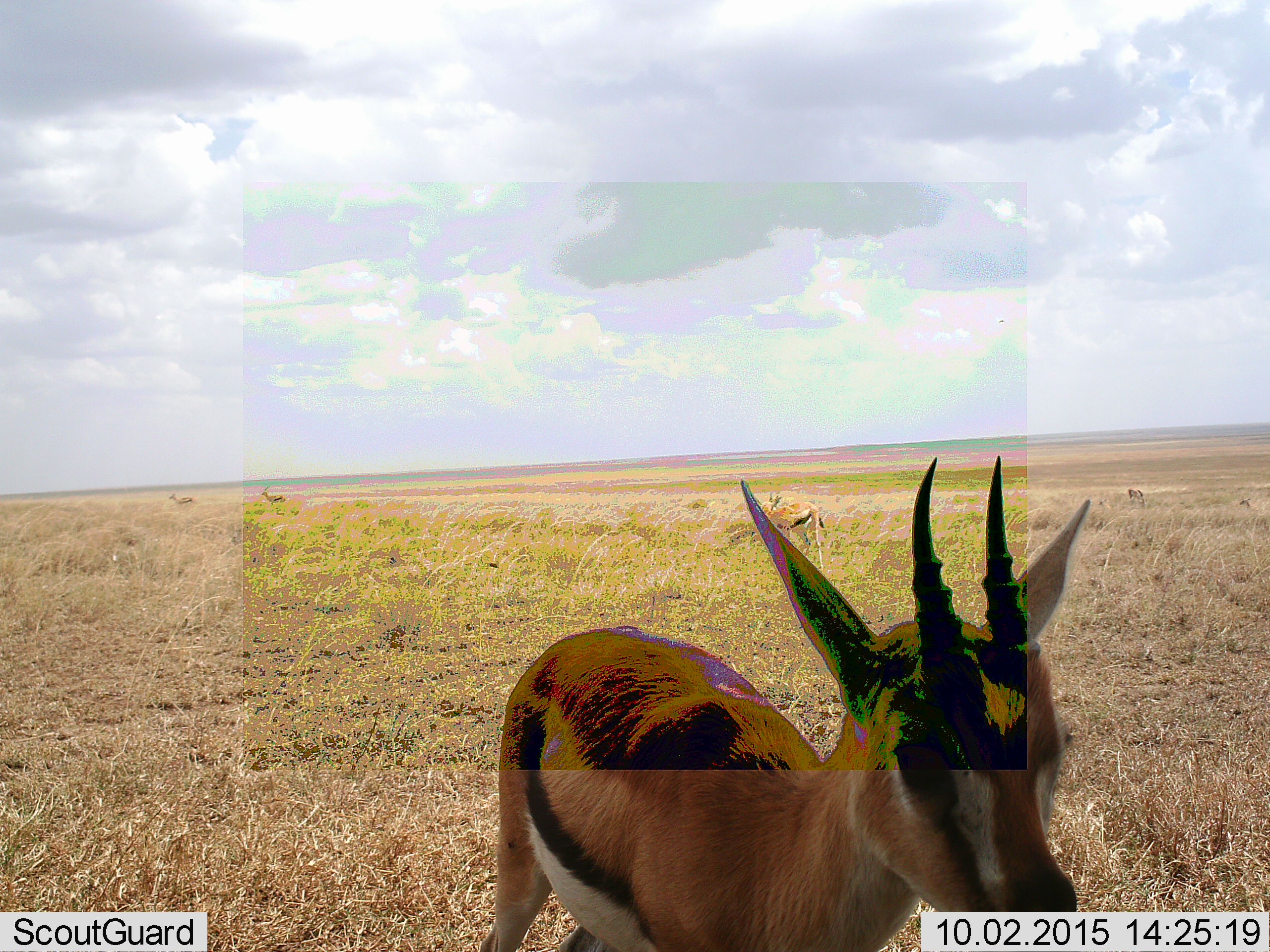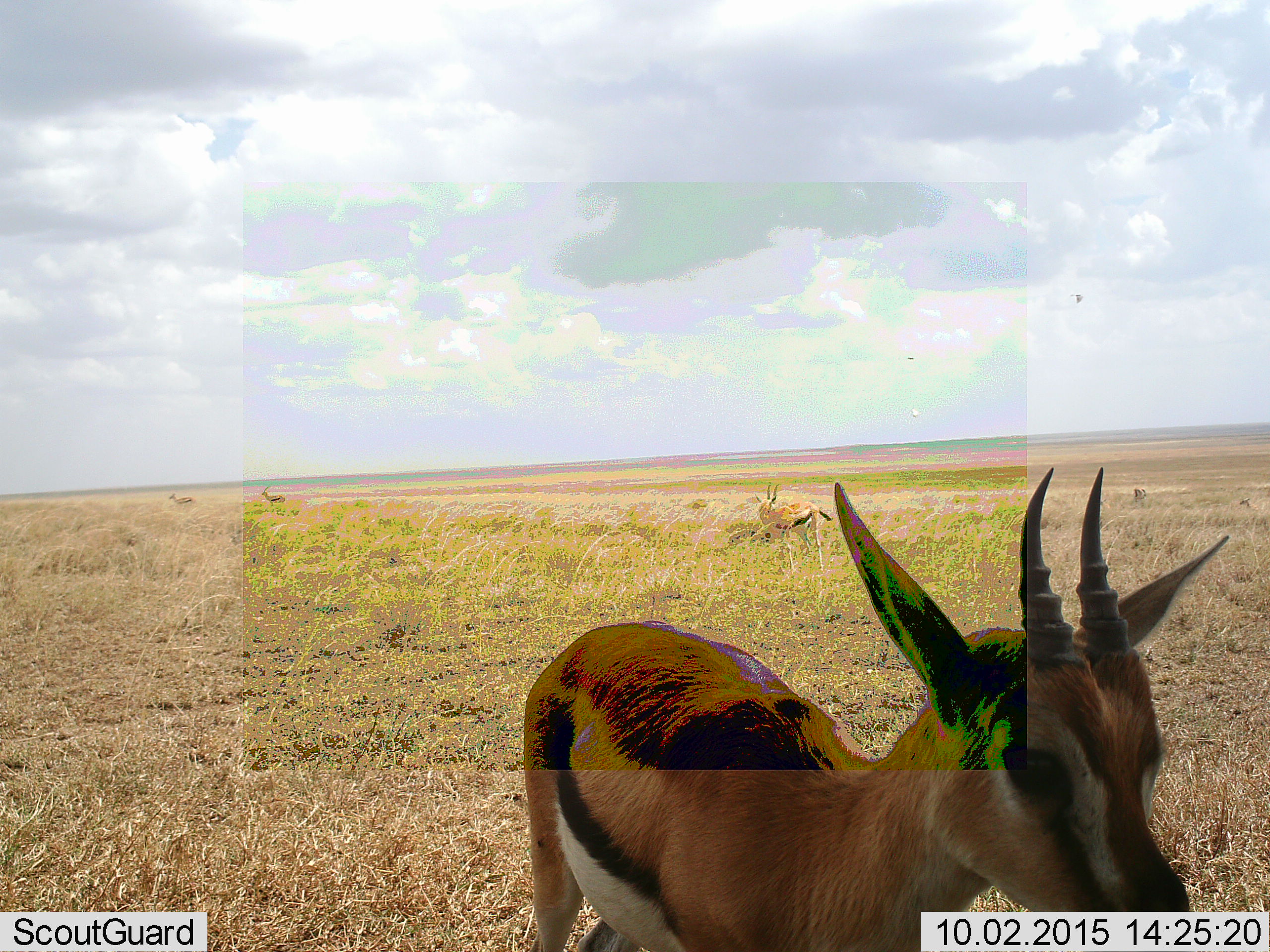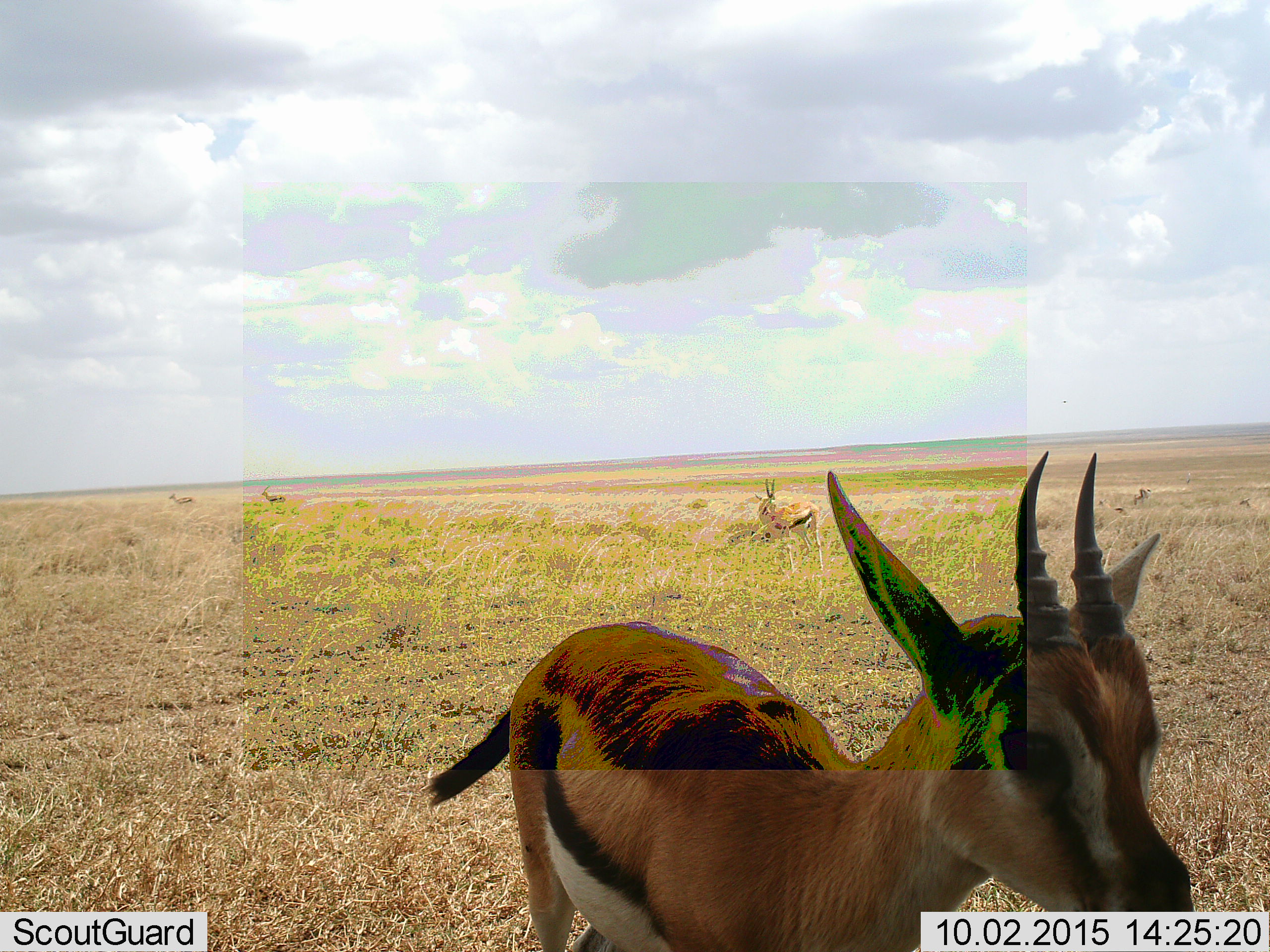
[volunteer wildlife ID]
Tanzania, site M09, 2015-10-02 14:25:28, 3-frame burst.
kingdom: Animalia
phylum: Chordata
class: Mammalia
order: Artiodactyla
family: Bovidae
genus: Eudorcas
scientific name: Eudorcas thomsonii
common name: thomson's gazelle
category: gazellethomsons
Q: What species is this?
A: Gazellethomsons (thomson's gazelle) (Eudorcas thomsonii).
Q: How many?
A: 5.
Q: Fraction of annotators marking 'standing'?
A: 100%.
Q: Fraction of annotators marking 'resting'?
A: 11%.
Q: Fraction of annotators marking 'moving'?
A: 33%.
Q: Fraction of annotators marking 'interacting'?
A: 0%.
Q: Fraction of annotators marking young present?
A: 11%.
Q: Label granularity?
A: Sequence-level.